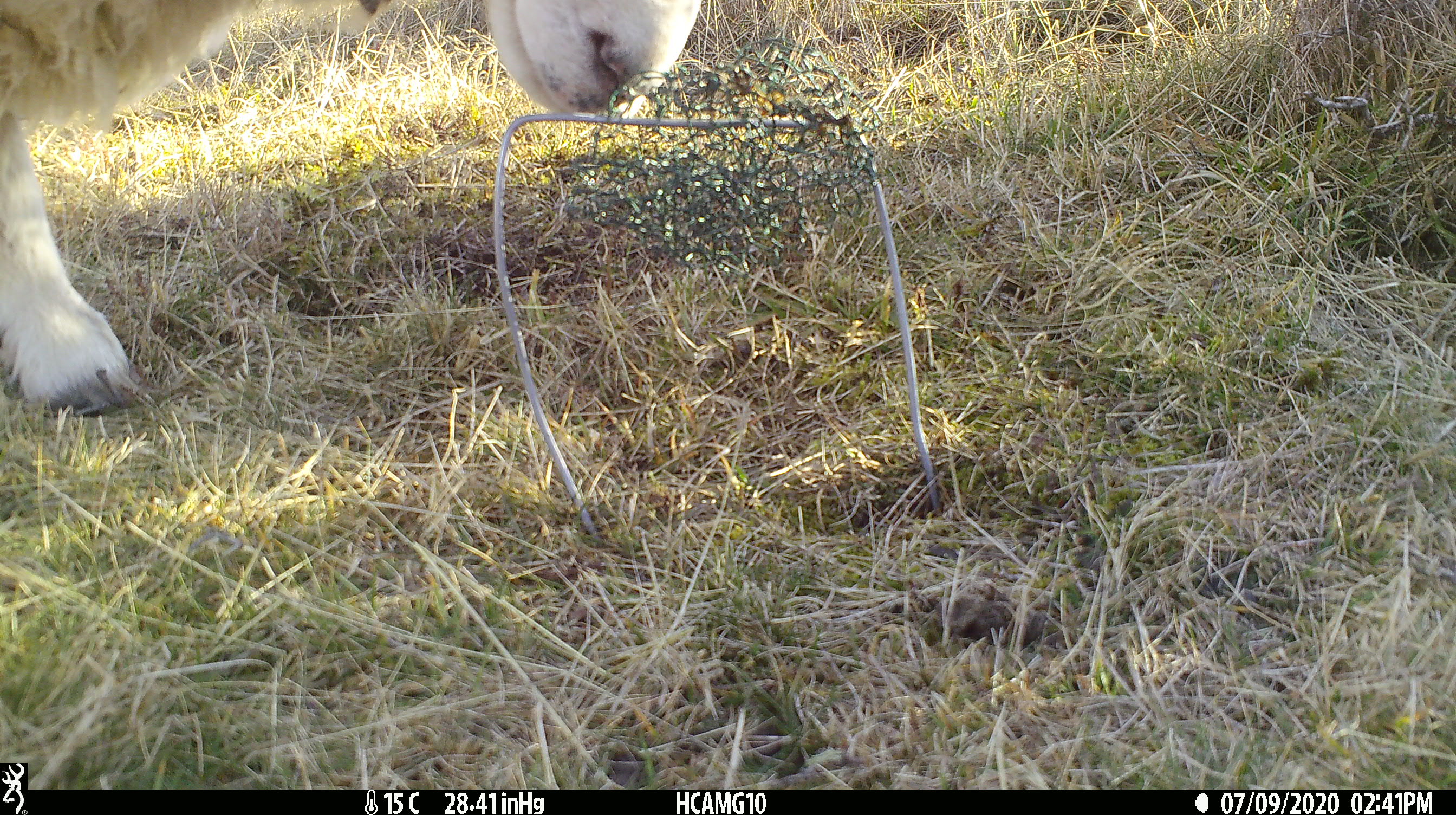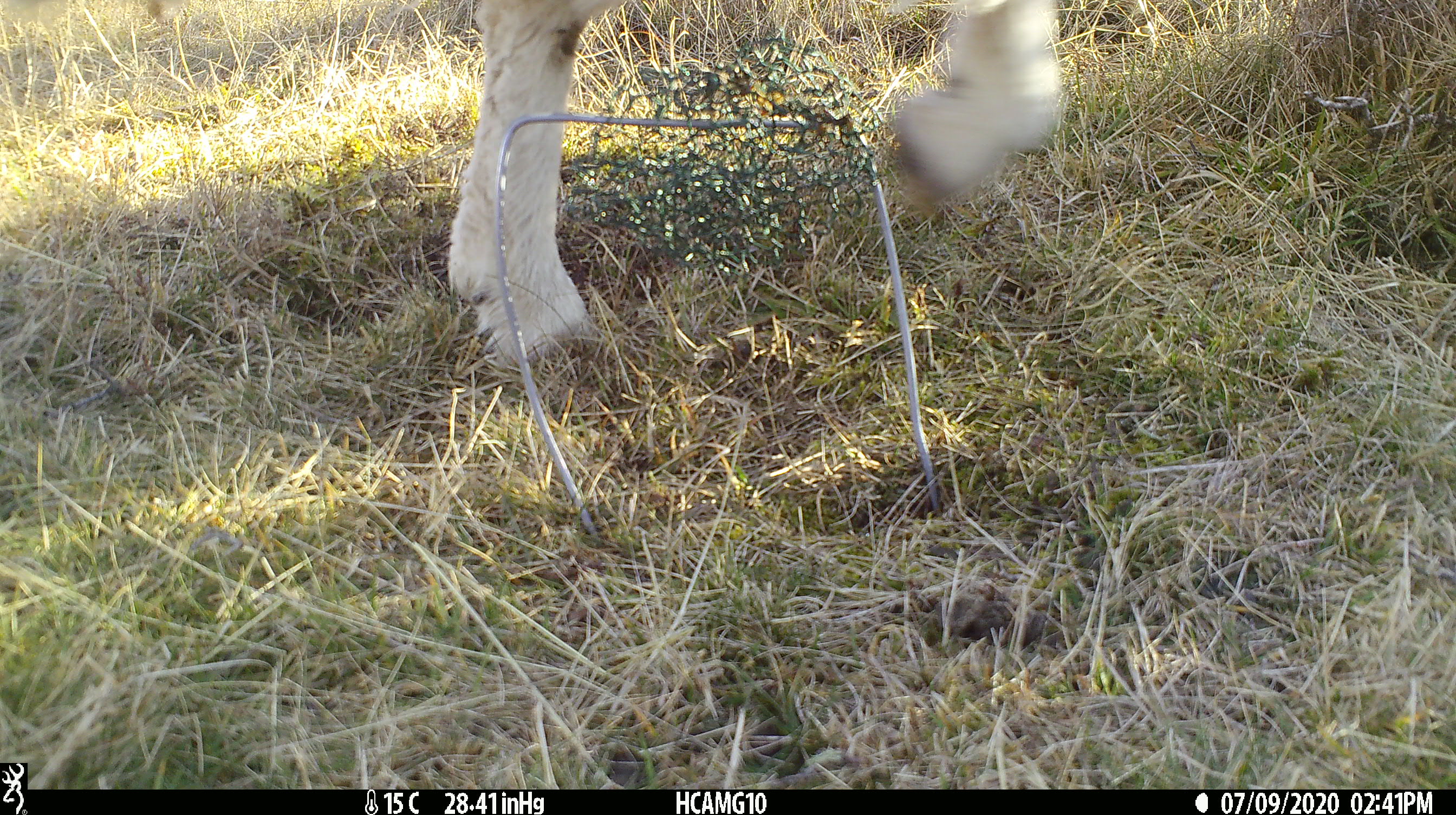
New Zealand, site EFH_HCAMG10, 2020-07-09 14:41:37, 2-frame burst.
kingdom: Animalia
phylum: Chordata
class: Mammalia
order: Artiodactyla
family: Bovidae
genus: Ovis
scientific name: Ovis aries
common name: domestic sheep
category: sheep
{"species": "sheep (domestic sheep) (Ovis aries)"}